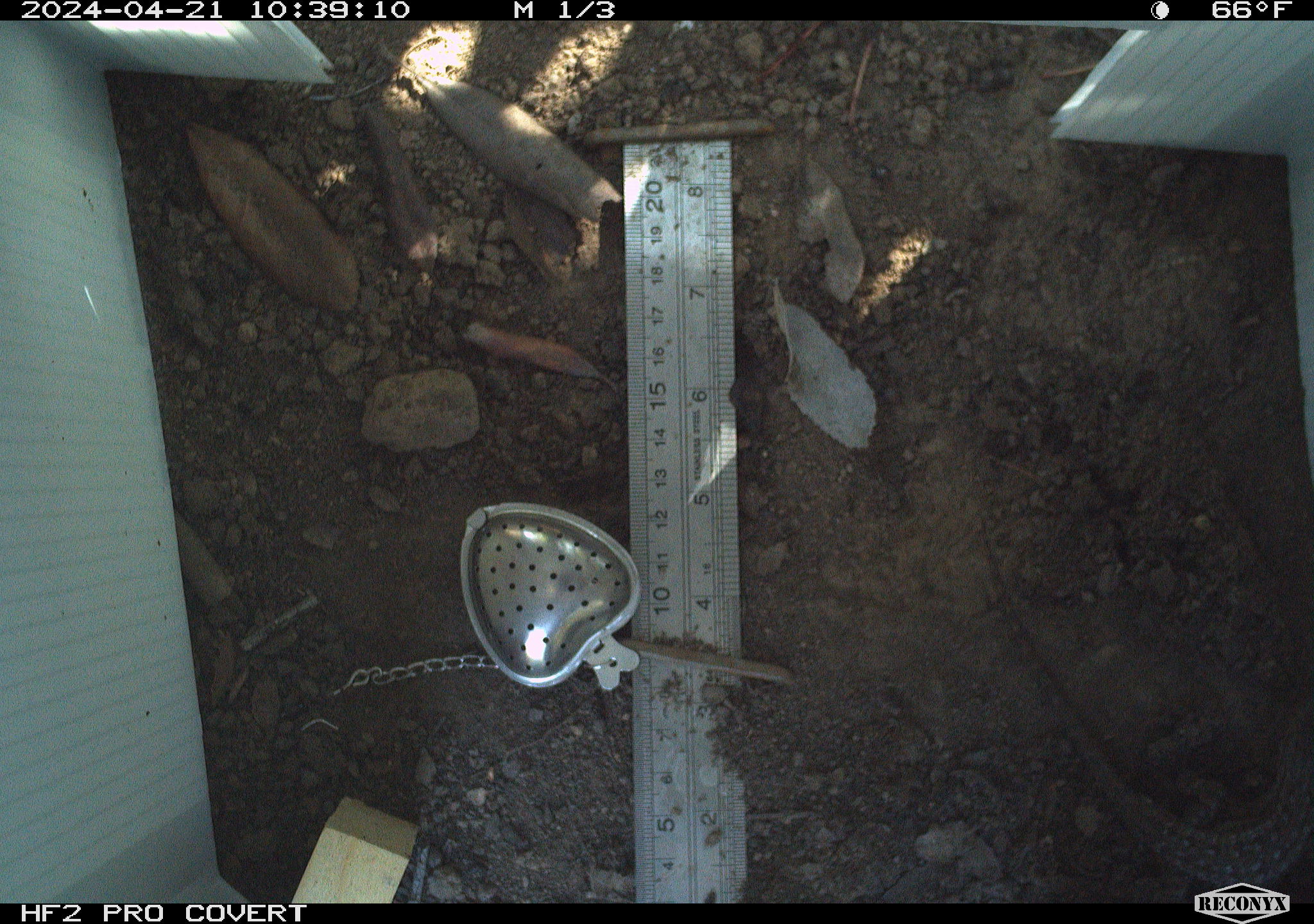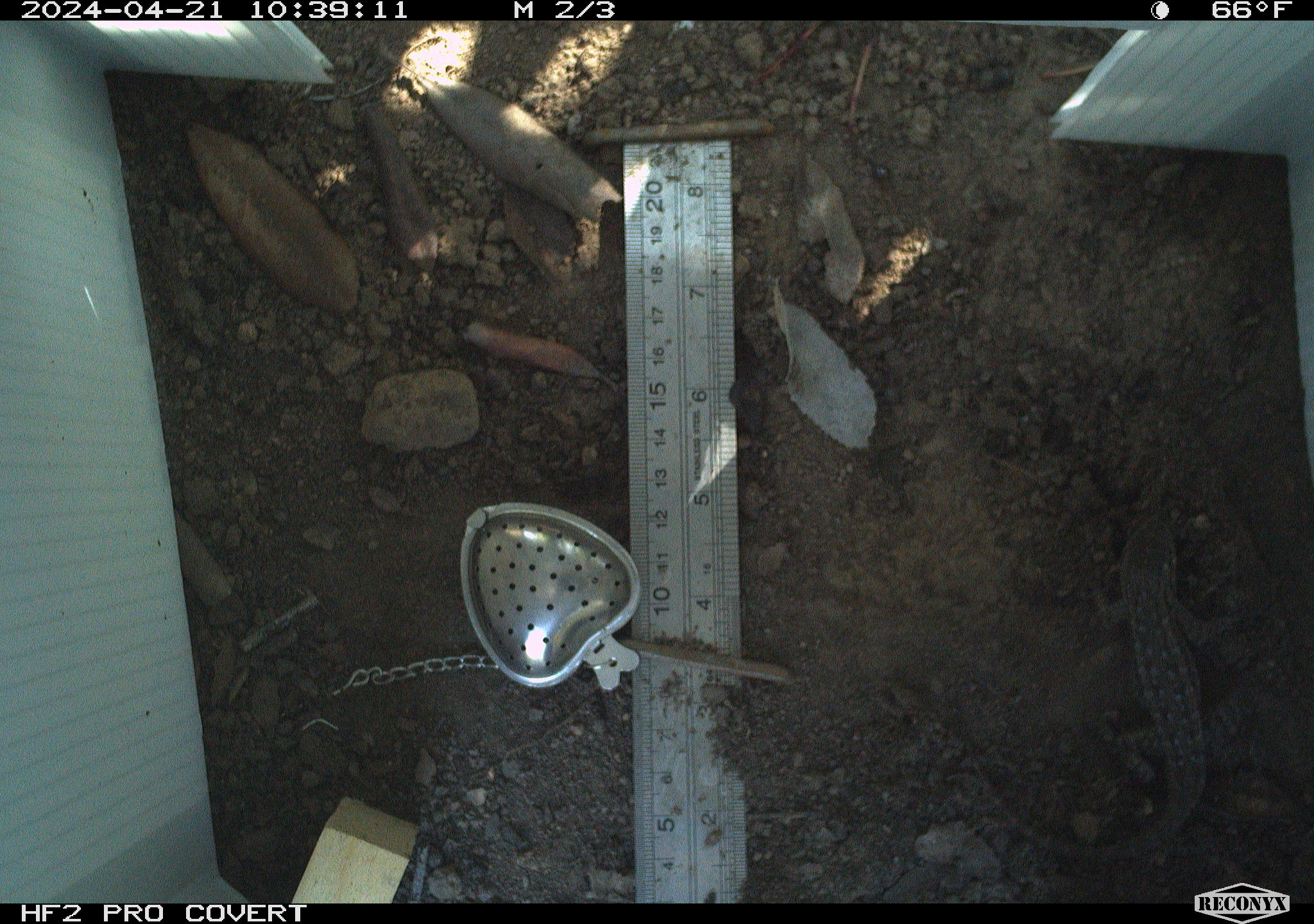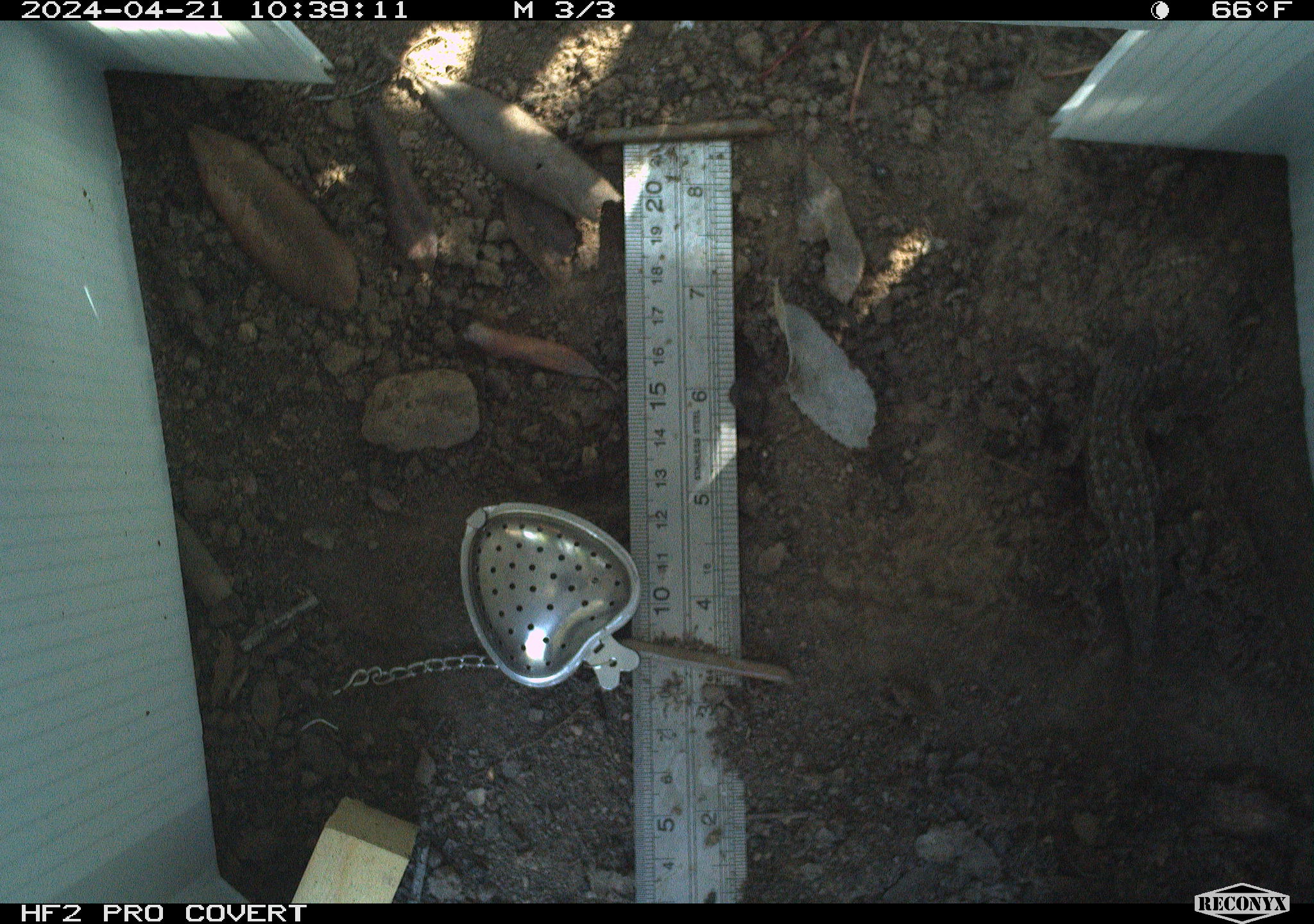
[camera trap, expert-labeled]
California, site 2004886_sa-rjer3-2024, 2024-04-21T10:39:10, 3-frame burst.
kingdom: Animalia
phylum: Chordata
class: Reptilia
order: Squamata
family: Phrynosomatidae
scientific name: Phrynosomatidae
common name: phrynosomatid lizards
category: phrynosomatidae family